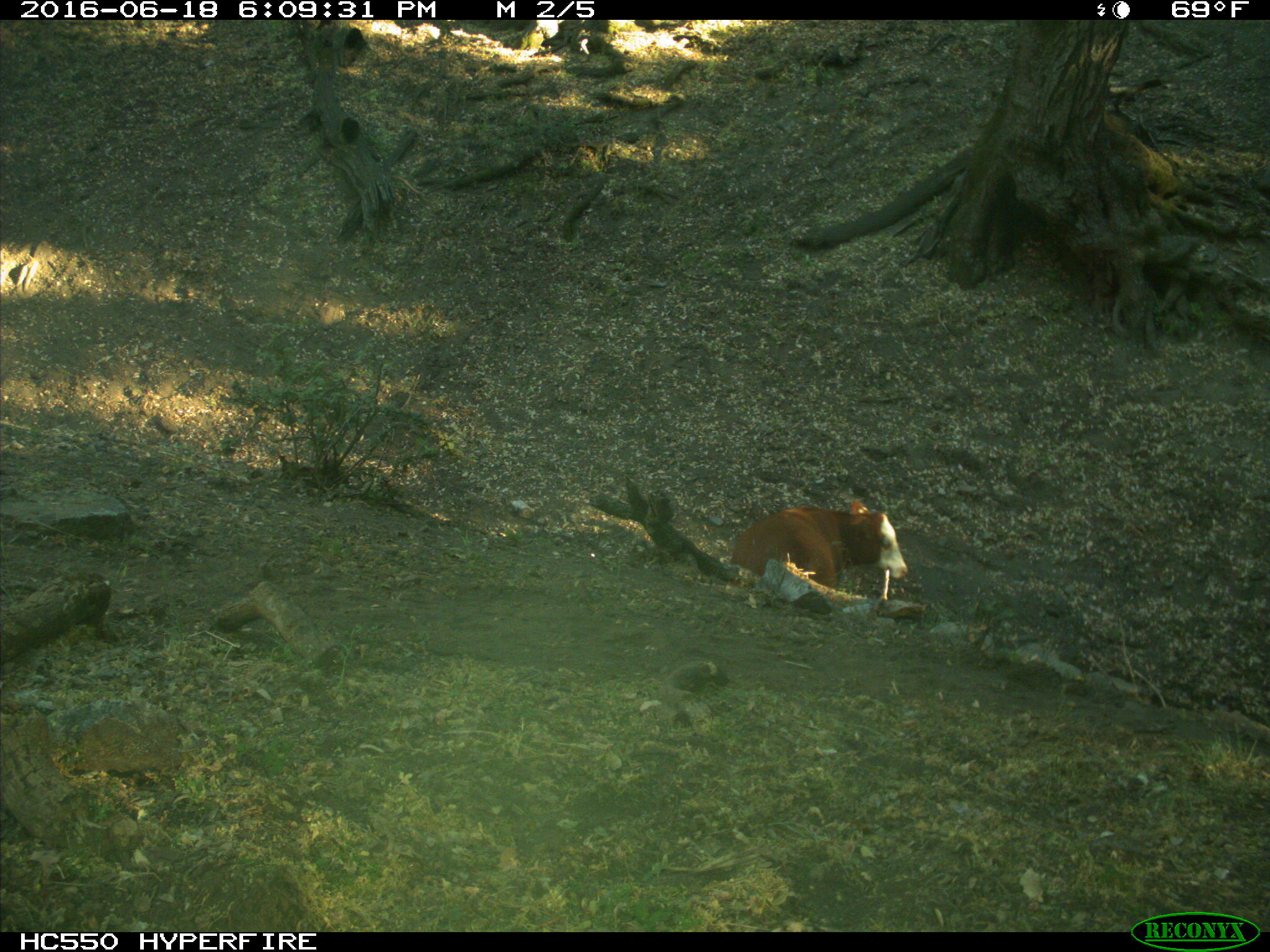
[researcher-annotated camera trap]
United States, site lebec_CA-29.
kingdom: Animalia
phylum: Chordata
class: Mammalia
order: Artiodactyla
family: Bovidae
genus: Bos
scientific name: Bos taurus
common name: domestic cow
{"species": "Bos taurus (domestic cow)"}